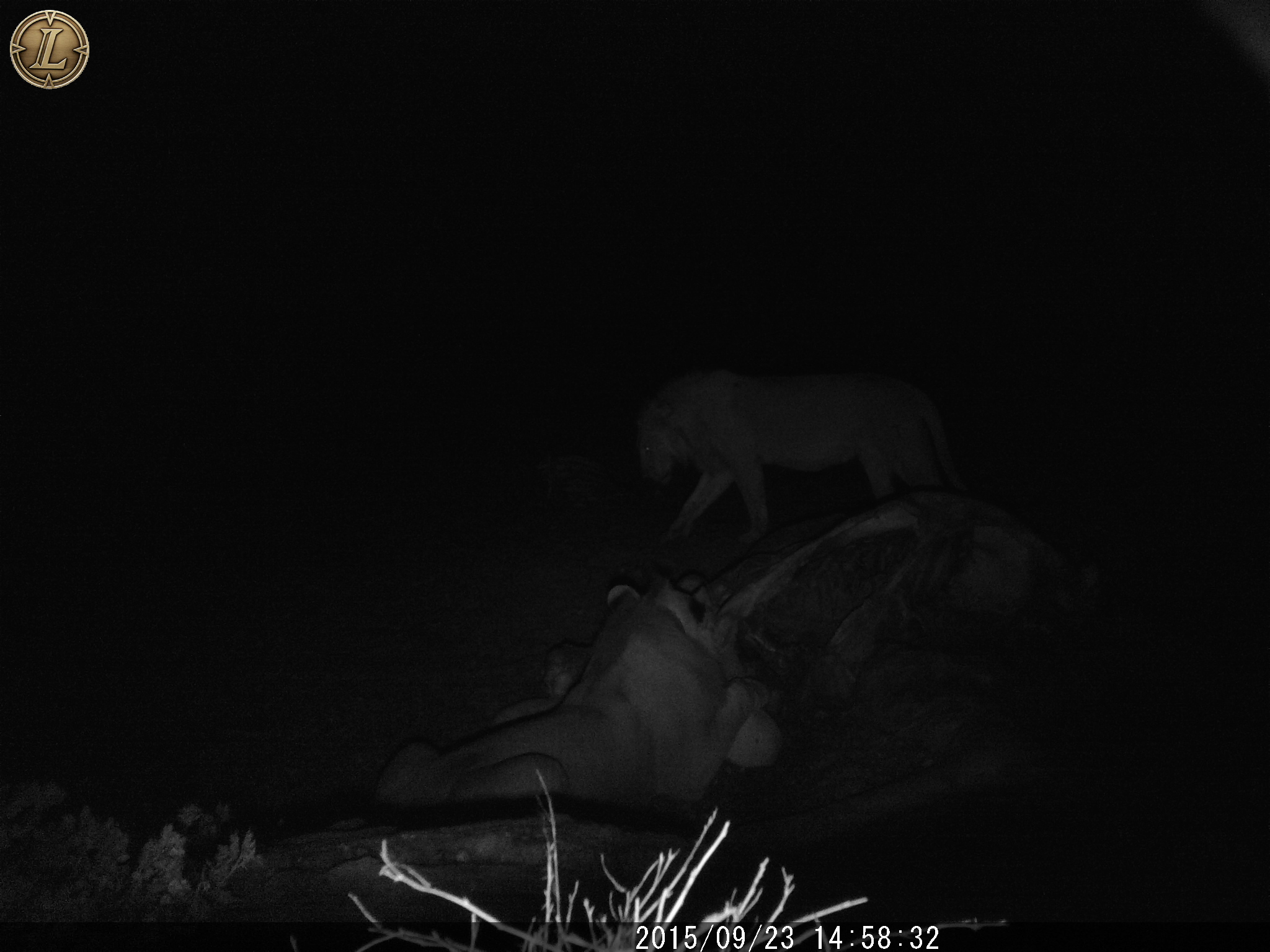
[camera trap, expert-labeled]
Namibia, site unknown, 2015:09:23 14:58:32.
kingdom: Animalia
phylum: Chordata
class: Mammalia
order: Carnivora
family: Felidae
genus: Panthera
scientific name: Panthera leo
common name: lion